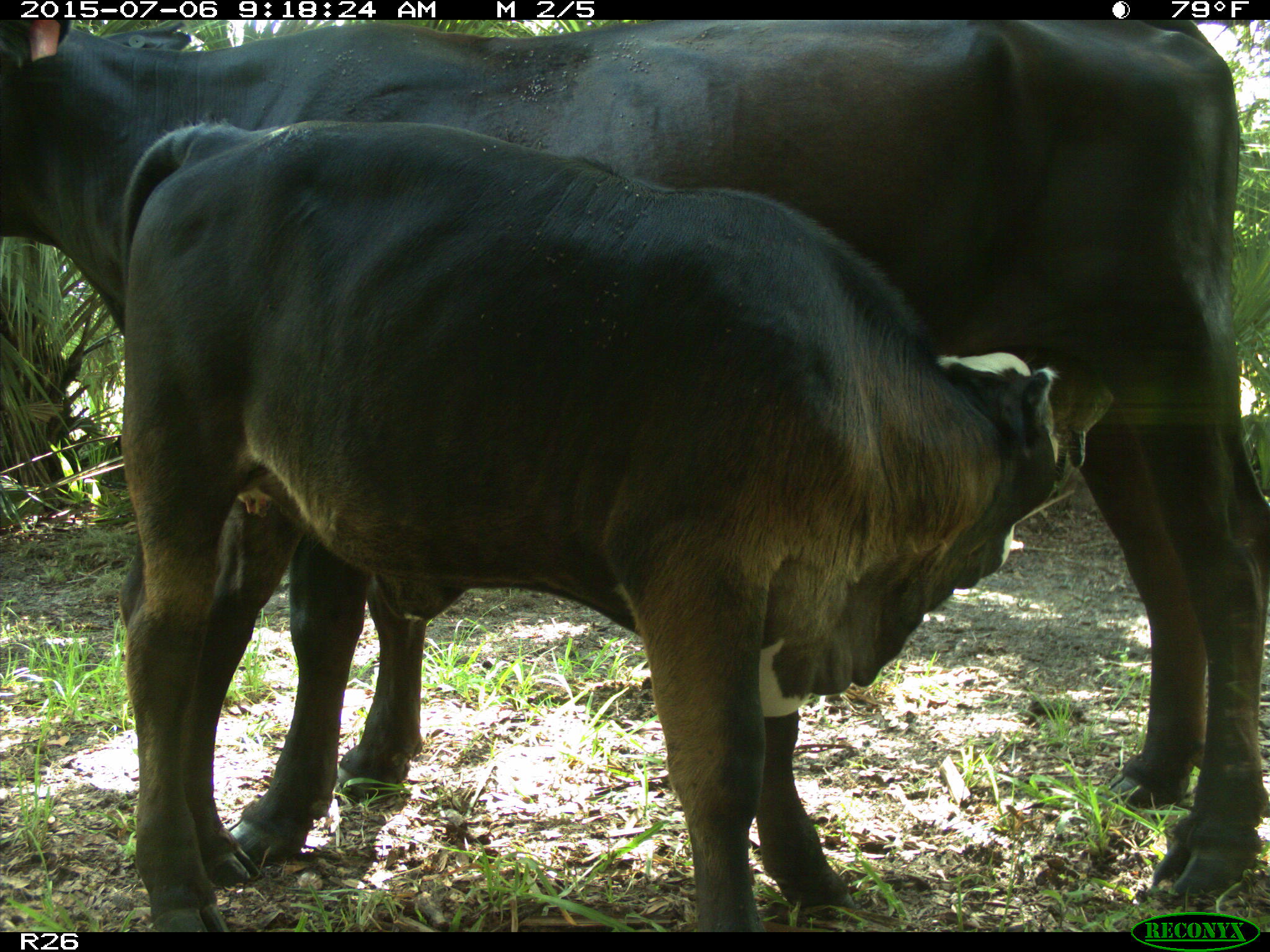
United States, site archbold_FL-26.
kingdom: Animalia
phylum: Chordata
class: Mammalia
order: Artiodactyla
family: Bovidae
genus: Bos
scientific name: Bos taurus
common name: domestic cow